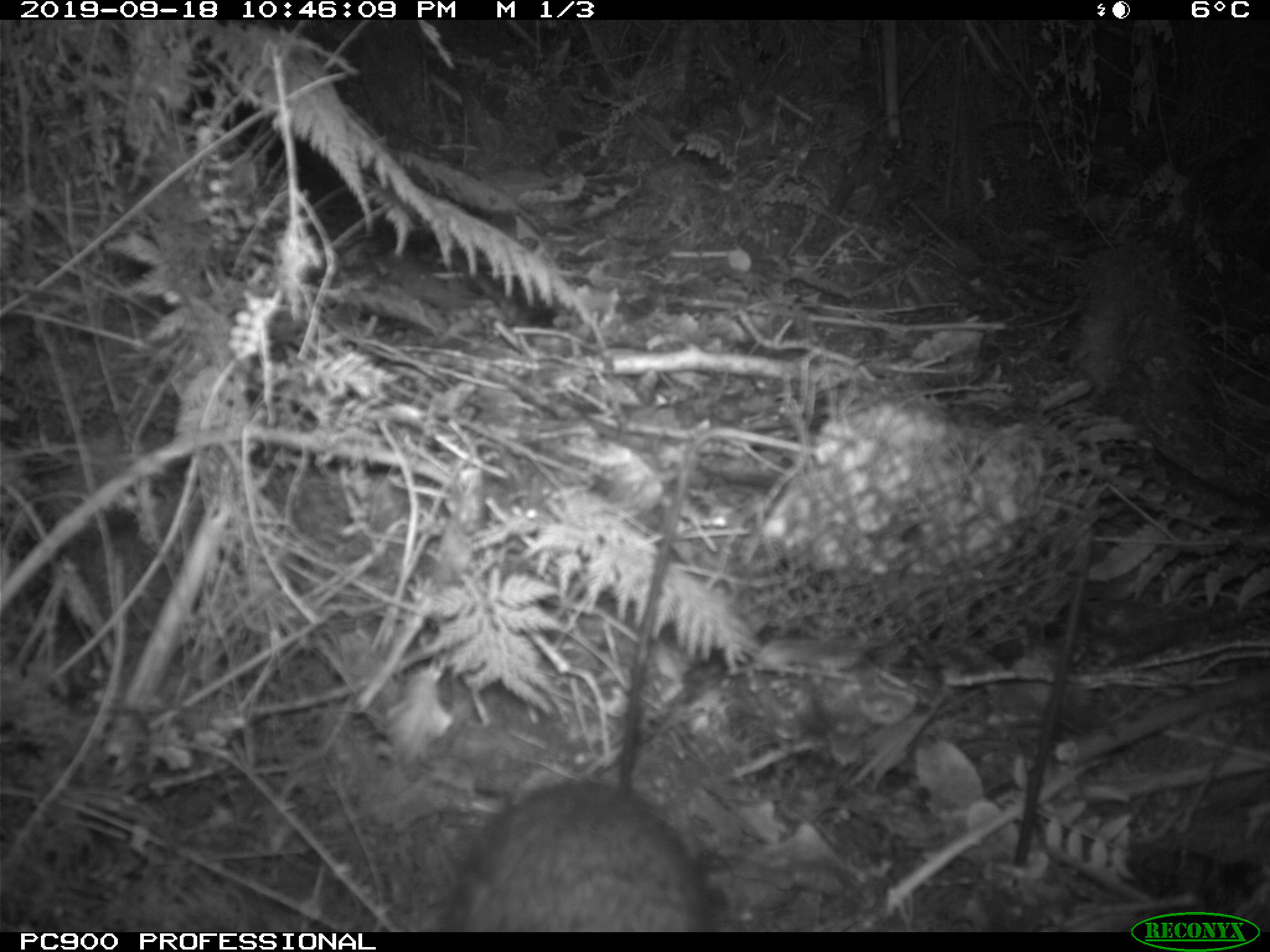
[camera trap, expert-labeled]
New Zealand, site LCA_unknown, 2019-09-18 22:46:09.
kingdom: Animalia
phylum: Chordata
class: Mammalia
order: Rodentia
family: Muridae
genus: Rattus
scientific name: Rattus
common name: rat